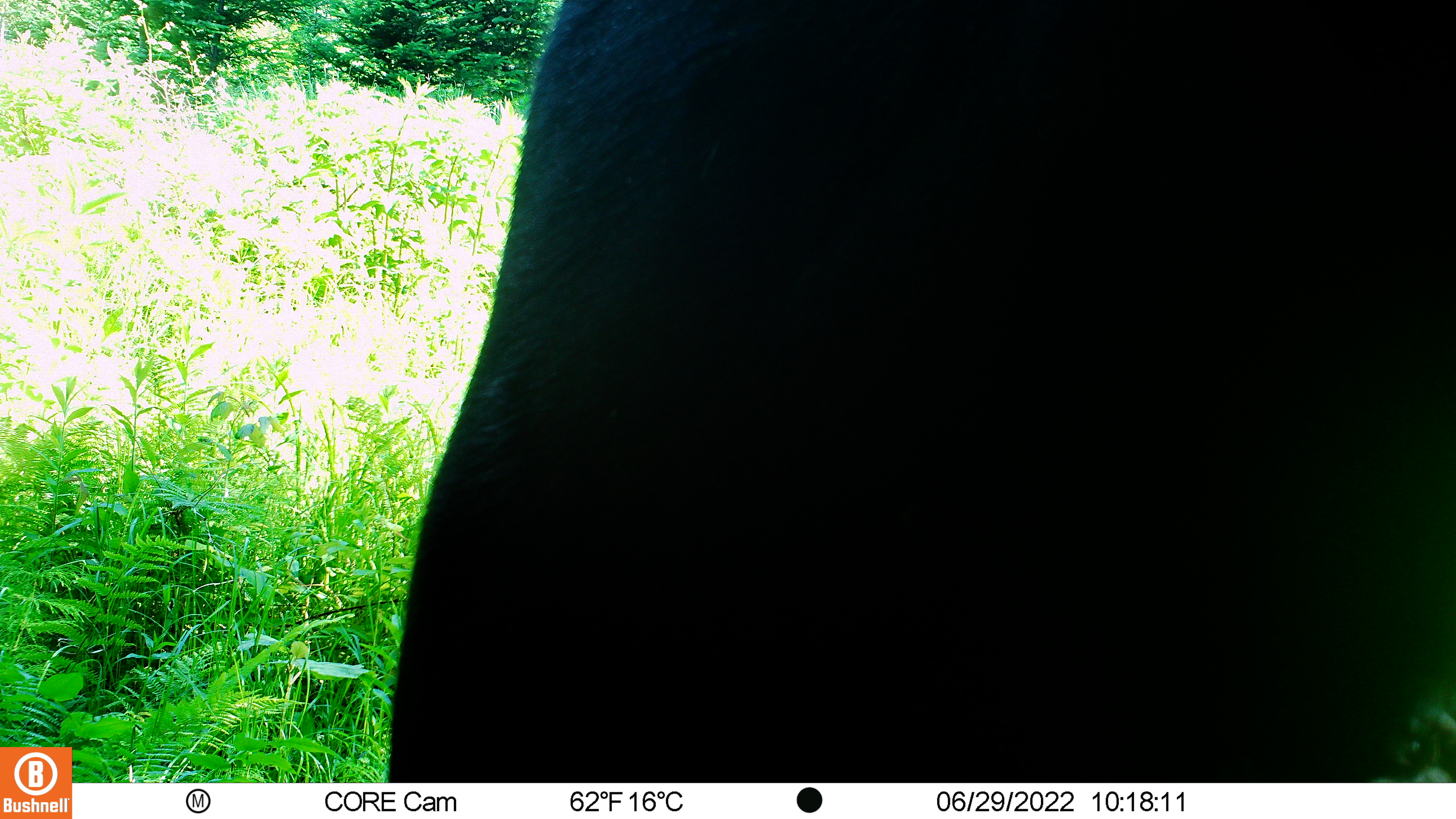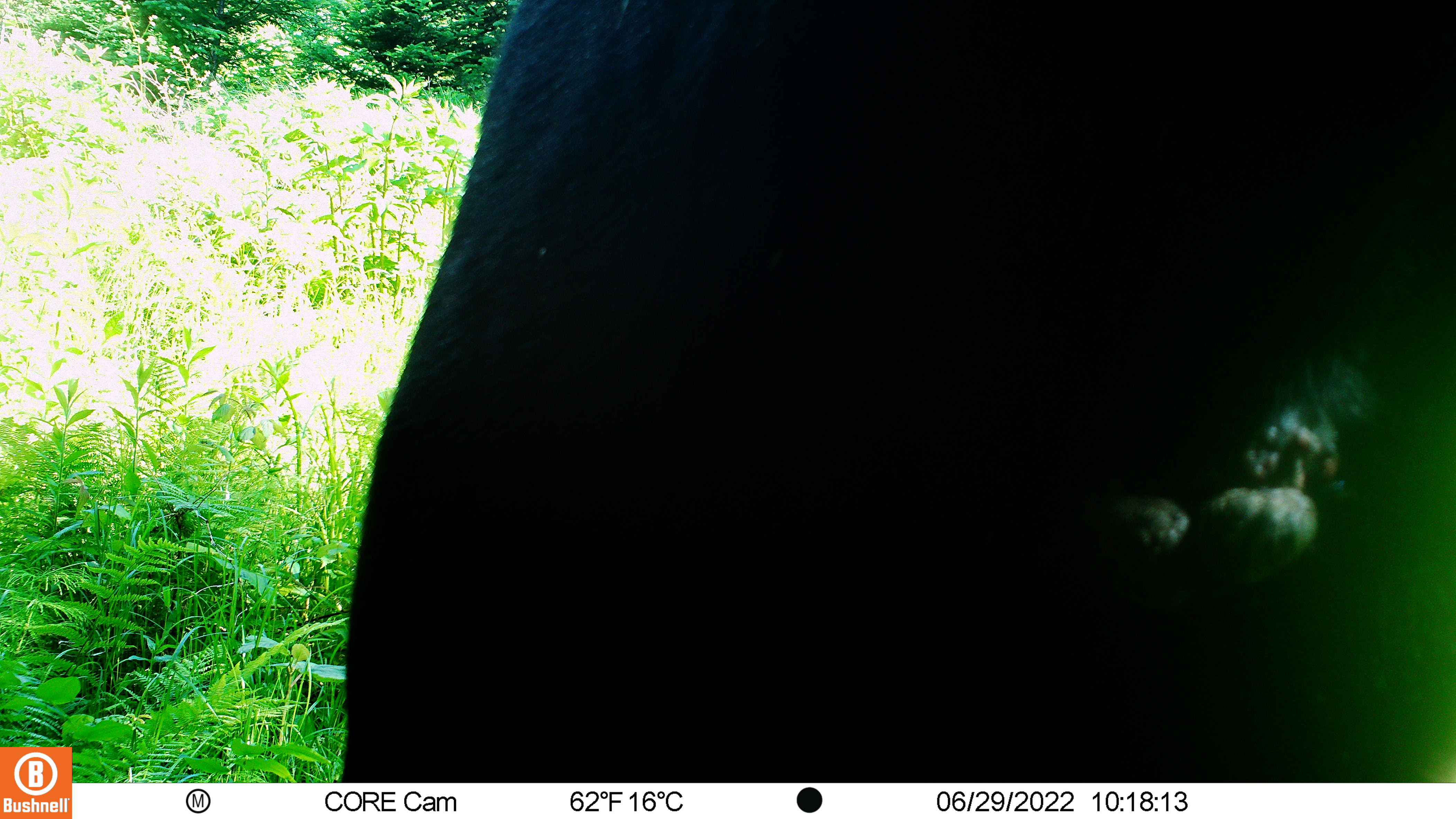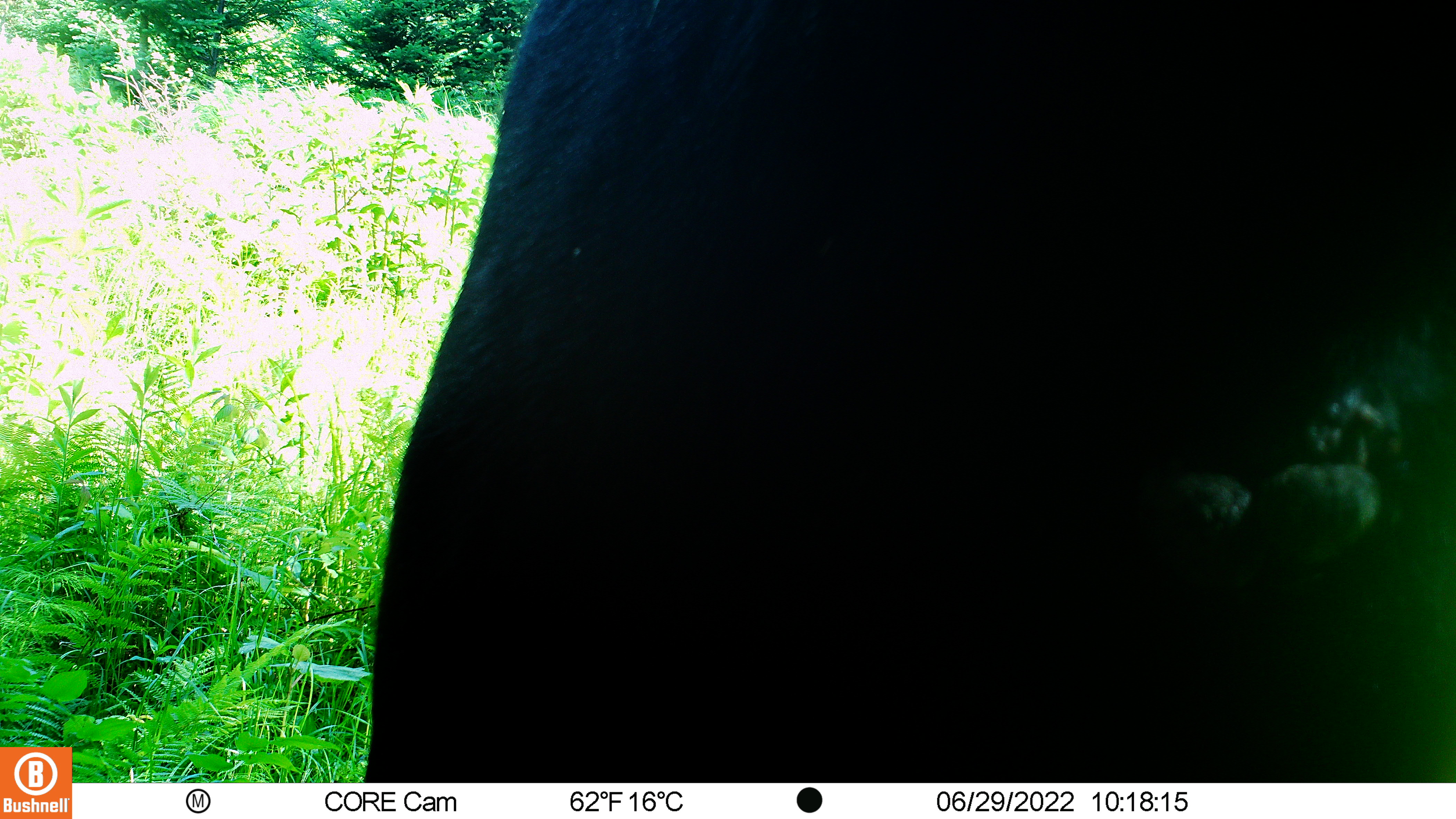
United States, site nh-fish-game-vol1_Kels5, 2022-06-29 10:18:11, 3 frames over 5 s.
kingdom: Animalia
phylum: Chordata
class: Mammalia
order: Artiodactyla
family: Cervidae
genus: Alces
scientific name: Alces alces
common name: moose